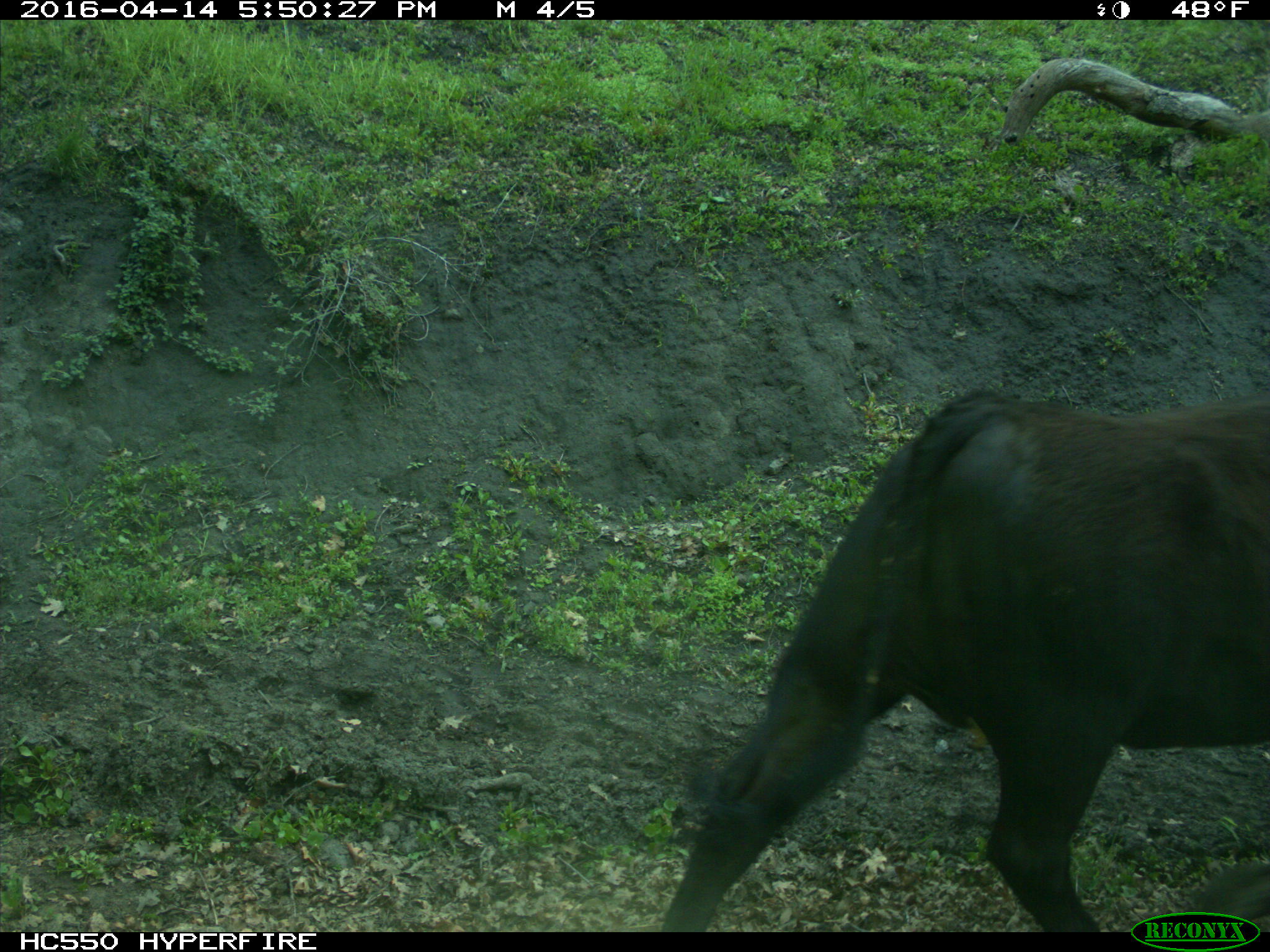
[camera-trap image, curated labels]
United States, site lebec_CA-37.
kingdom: Animalia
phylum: Chordata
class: Mammalia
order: Artiodactyla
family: Bovidae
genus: Bos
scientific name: Bos taurus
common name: domestic cow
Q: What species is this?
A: Bos taurus (domestic cow).